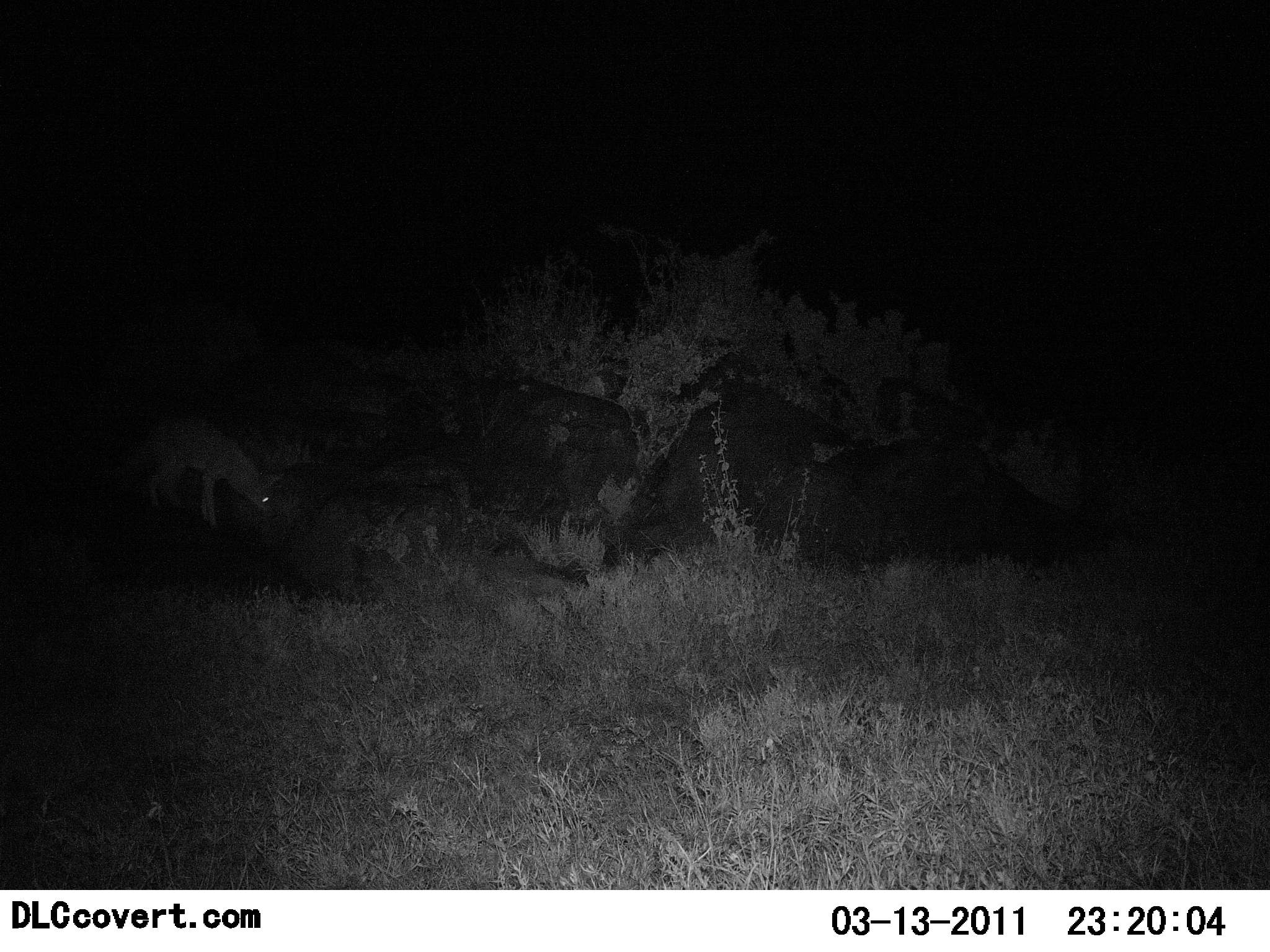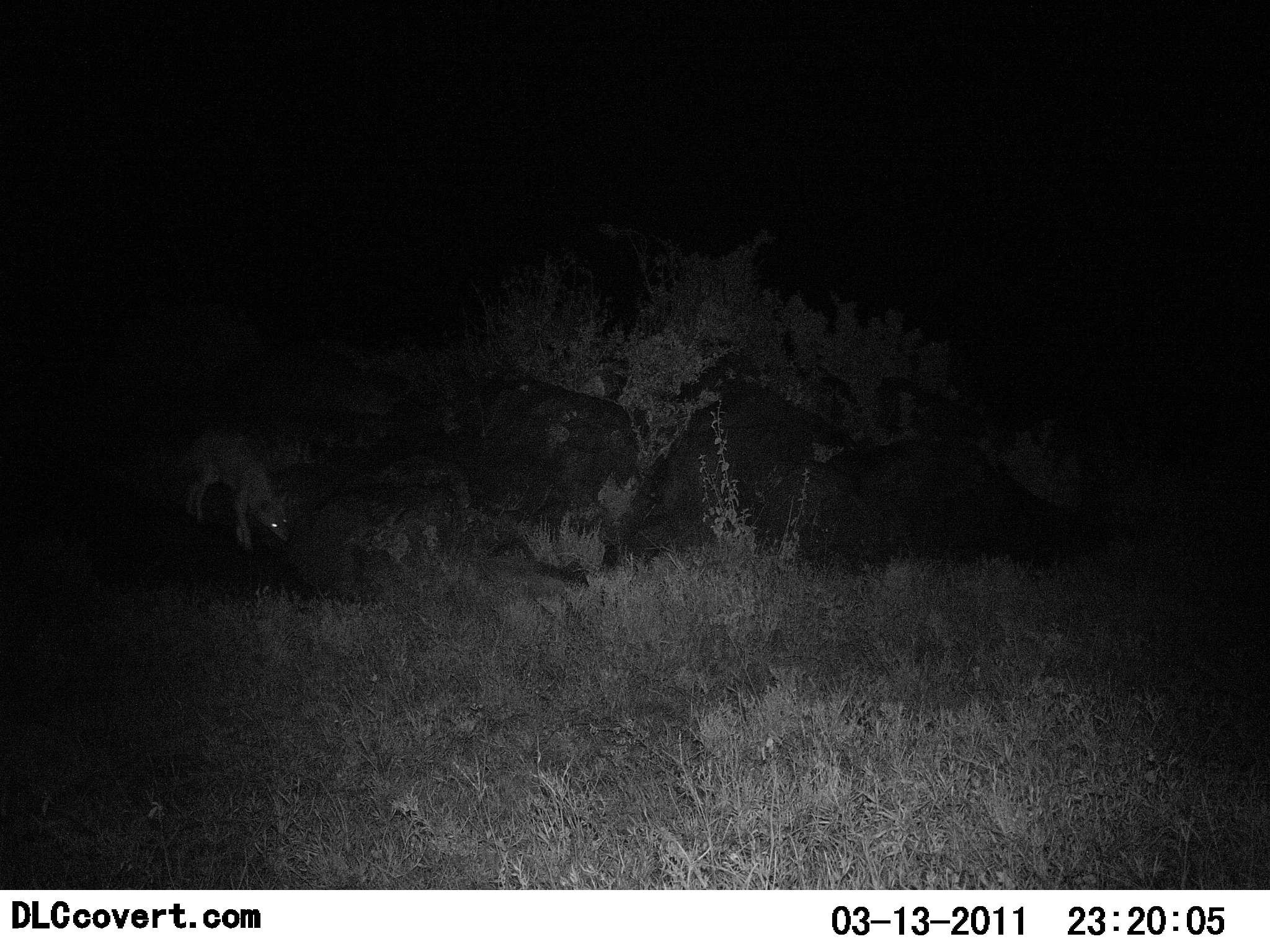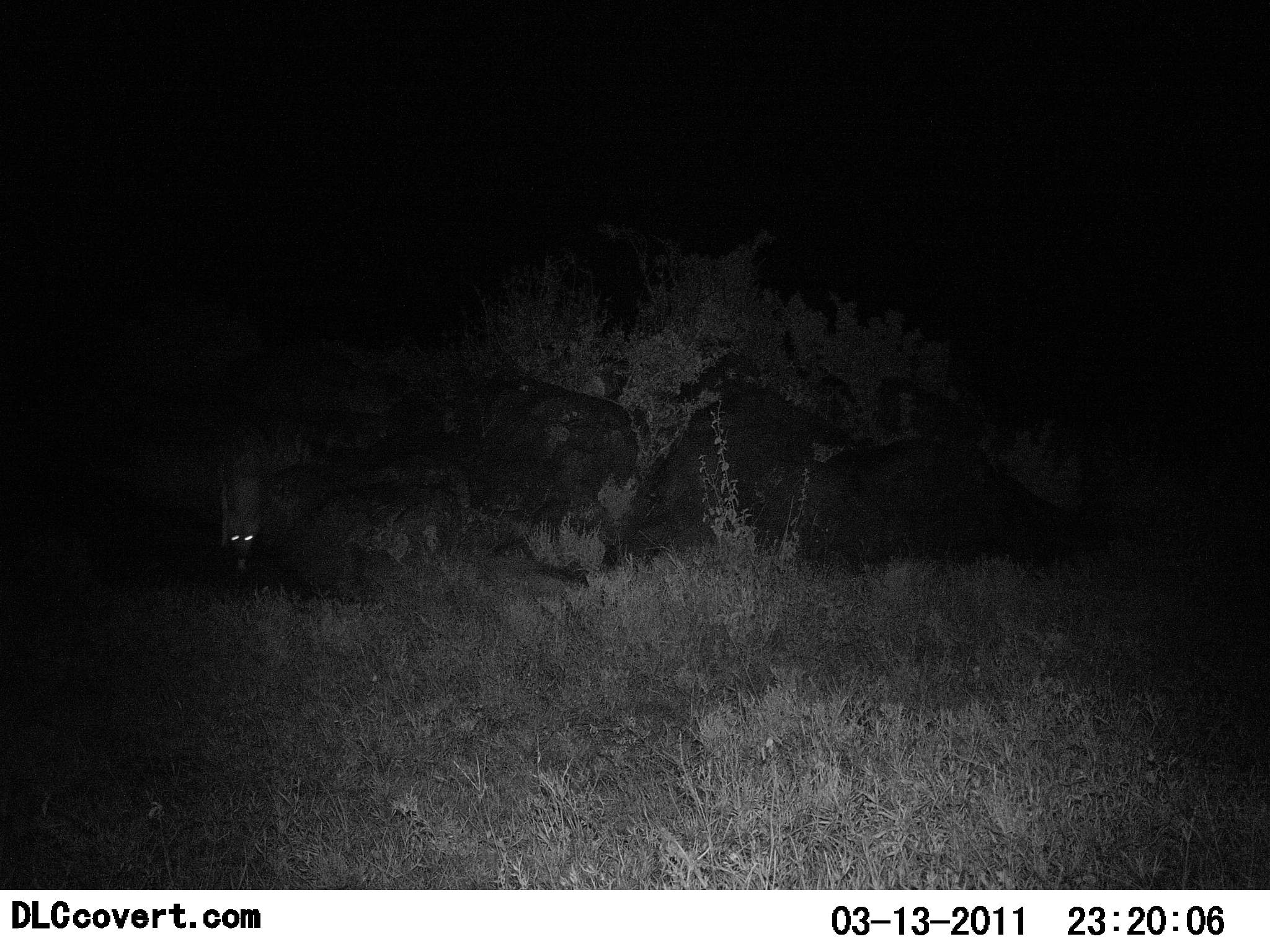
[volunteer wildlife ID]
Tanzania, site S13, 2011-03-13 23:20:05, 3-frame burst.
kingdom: Animalia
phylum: Chordata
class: Mammalia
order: Carnivora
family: Canidae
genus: Otocyon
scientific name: Otocyon megalotis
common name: bat-eared fox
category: batearedfox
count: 1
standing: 14%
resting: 0%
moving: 86%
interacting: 0%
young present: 0%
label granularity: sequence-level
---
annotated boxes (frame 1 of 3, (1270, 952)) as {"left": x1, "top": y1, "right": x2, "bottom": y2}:
animal: {"left": 110, "top": 415, "right": 284, "bottom": 533}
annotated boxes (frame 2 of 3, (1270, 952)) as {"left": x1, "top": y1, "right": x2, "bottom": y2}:
animal: {"left": 172, "top": 430, "right": 294, "bottom": 557}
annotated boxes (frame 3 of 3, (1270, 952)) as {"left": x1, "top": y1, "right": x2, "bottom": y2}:
animal: {"left": 214, "top": 446, "right": 270, "bottom": 571}